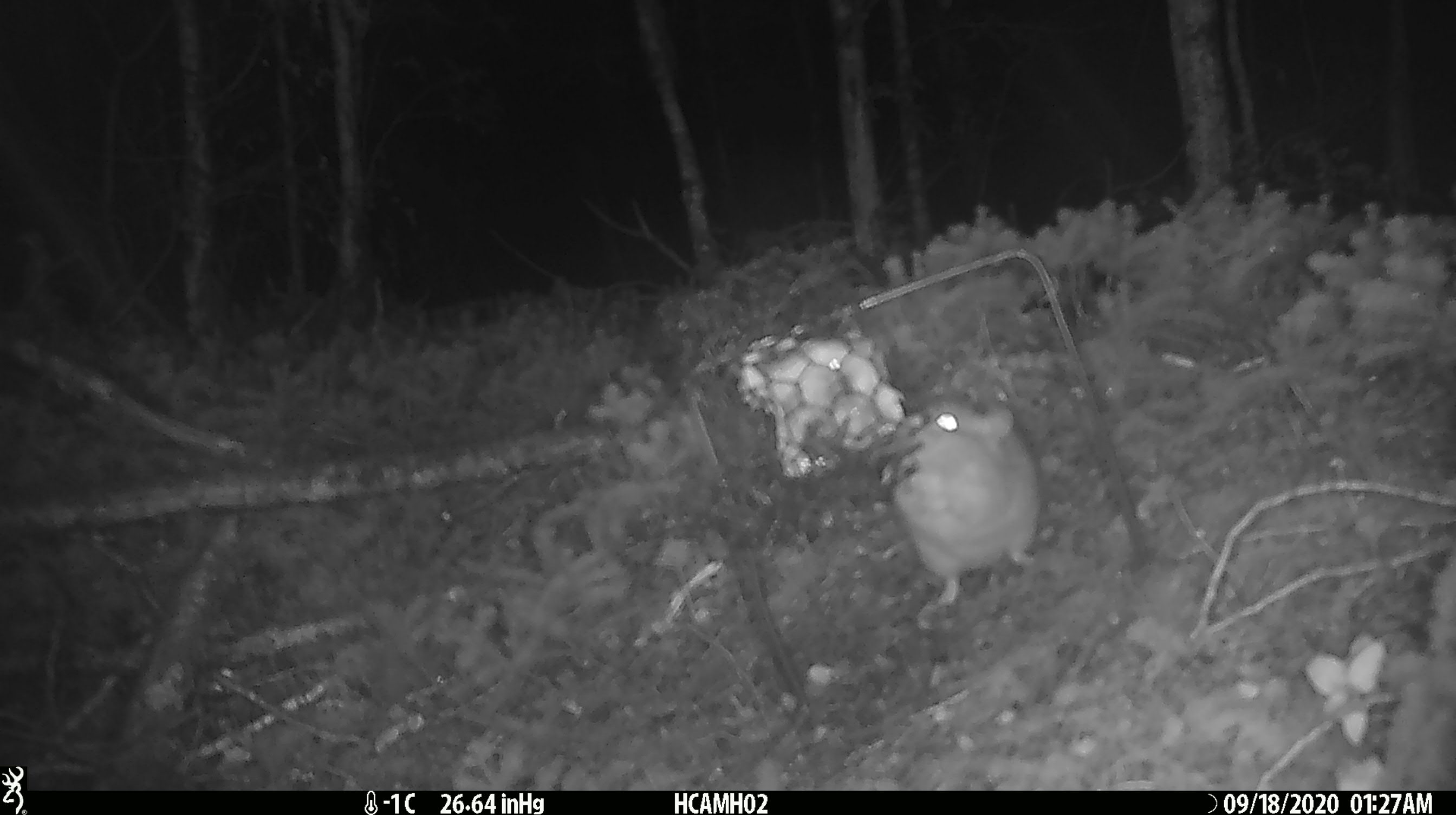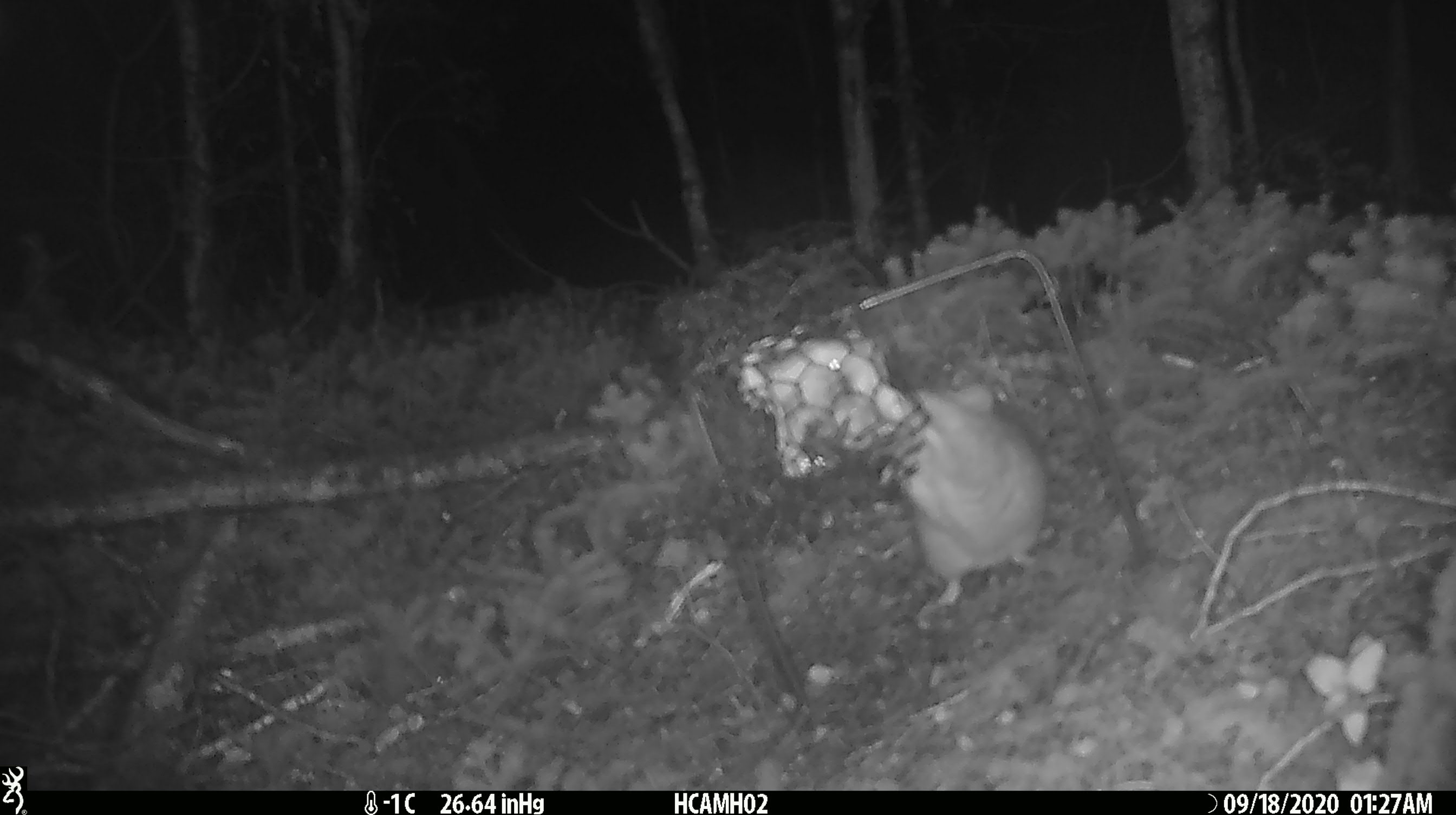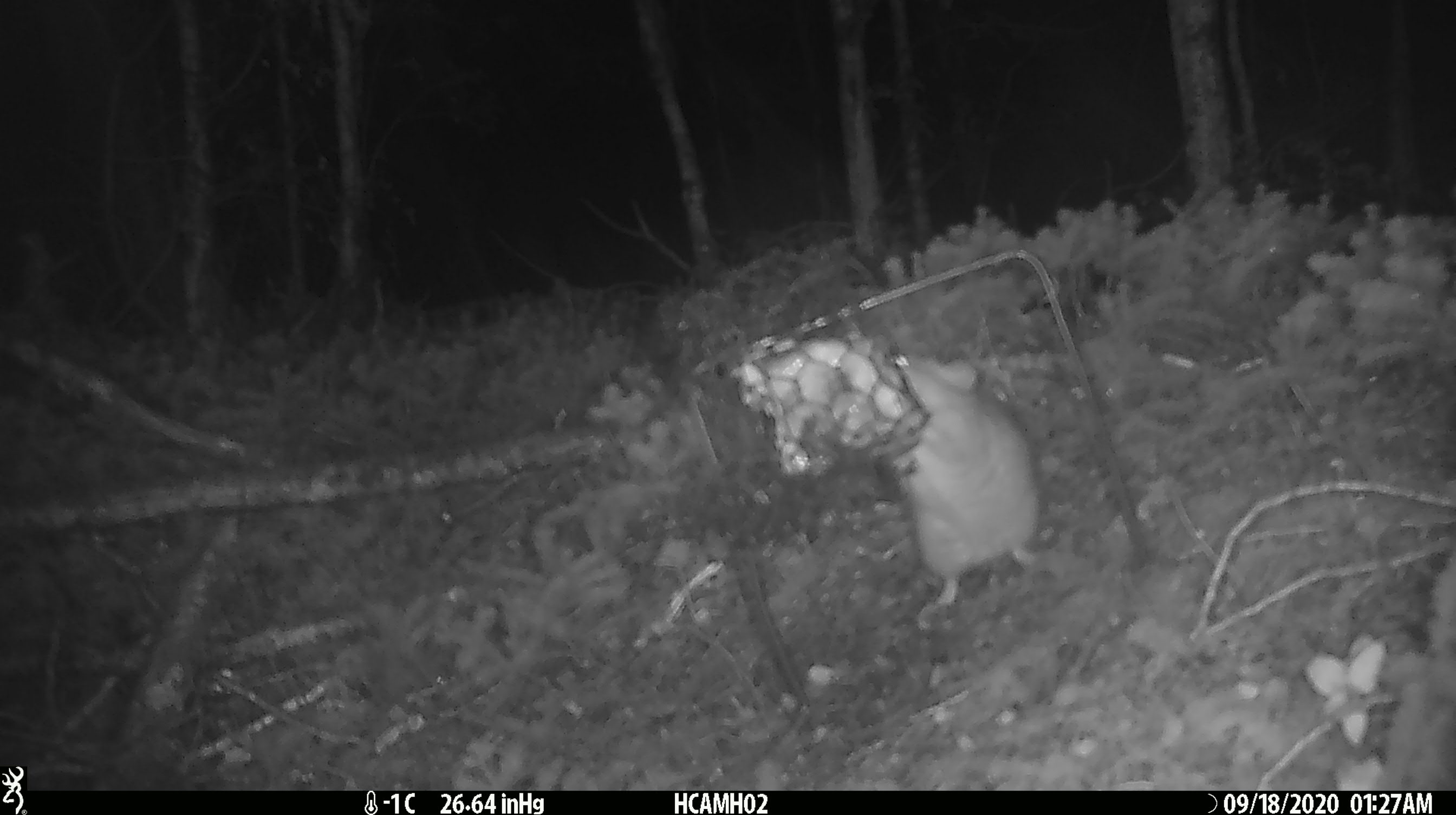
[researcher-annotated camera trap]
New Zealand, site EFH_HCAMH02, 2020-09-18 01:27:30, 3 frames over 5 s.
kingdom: Animalia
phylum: Chordata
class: Mammalia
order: Rodentia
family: Muridae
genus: Rattus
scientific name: Rattus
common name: rat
Rat (Rattus).